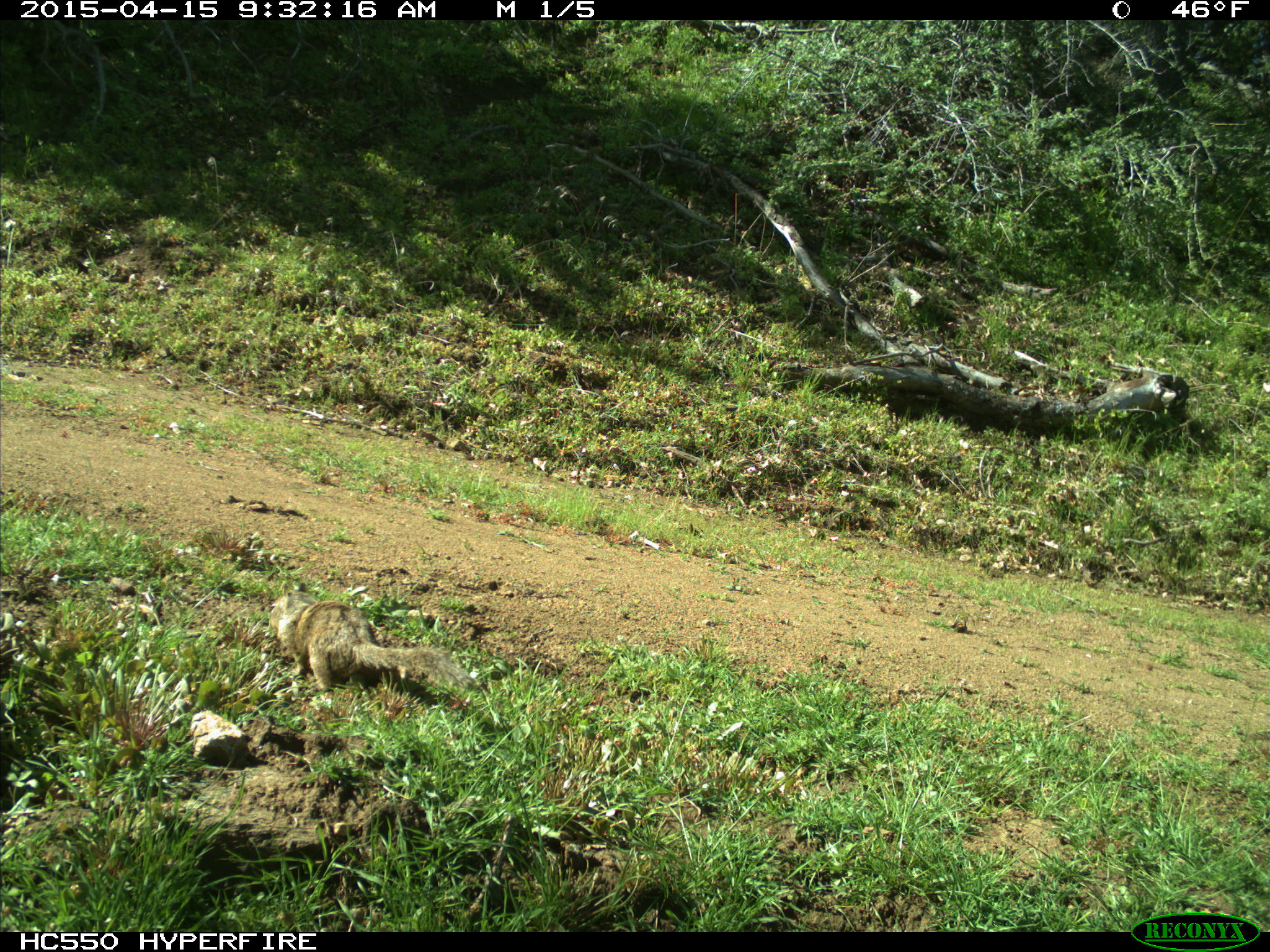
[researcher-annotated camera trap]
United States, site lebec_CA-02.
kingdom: Animalia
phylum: Chordata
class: Mammalia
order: Rodentia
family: Sciuridae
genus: Otospermophilus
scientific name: Otospermophilus beecheyi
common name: california ground squirrel